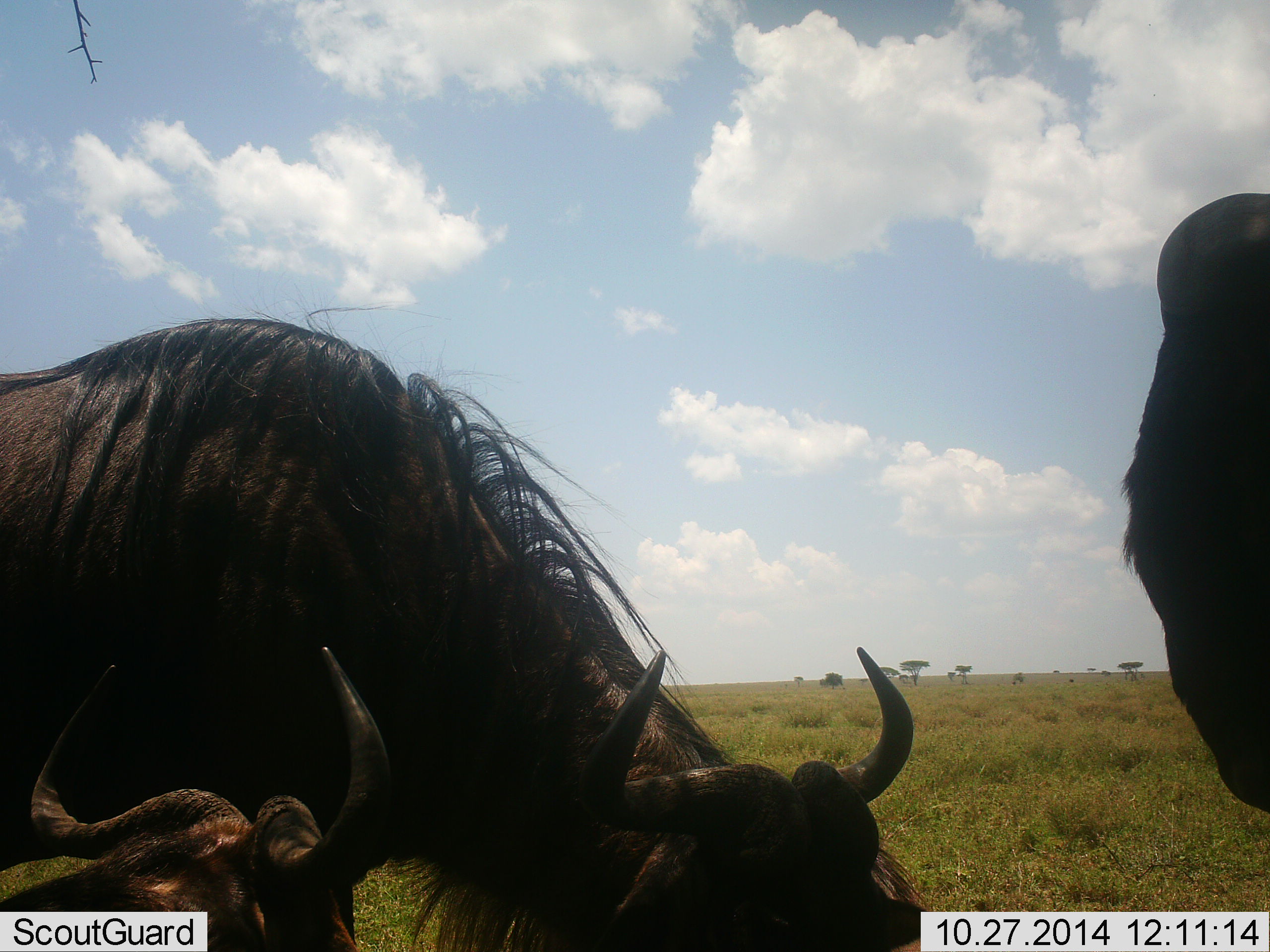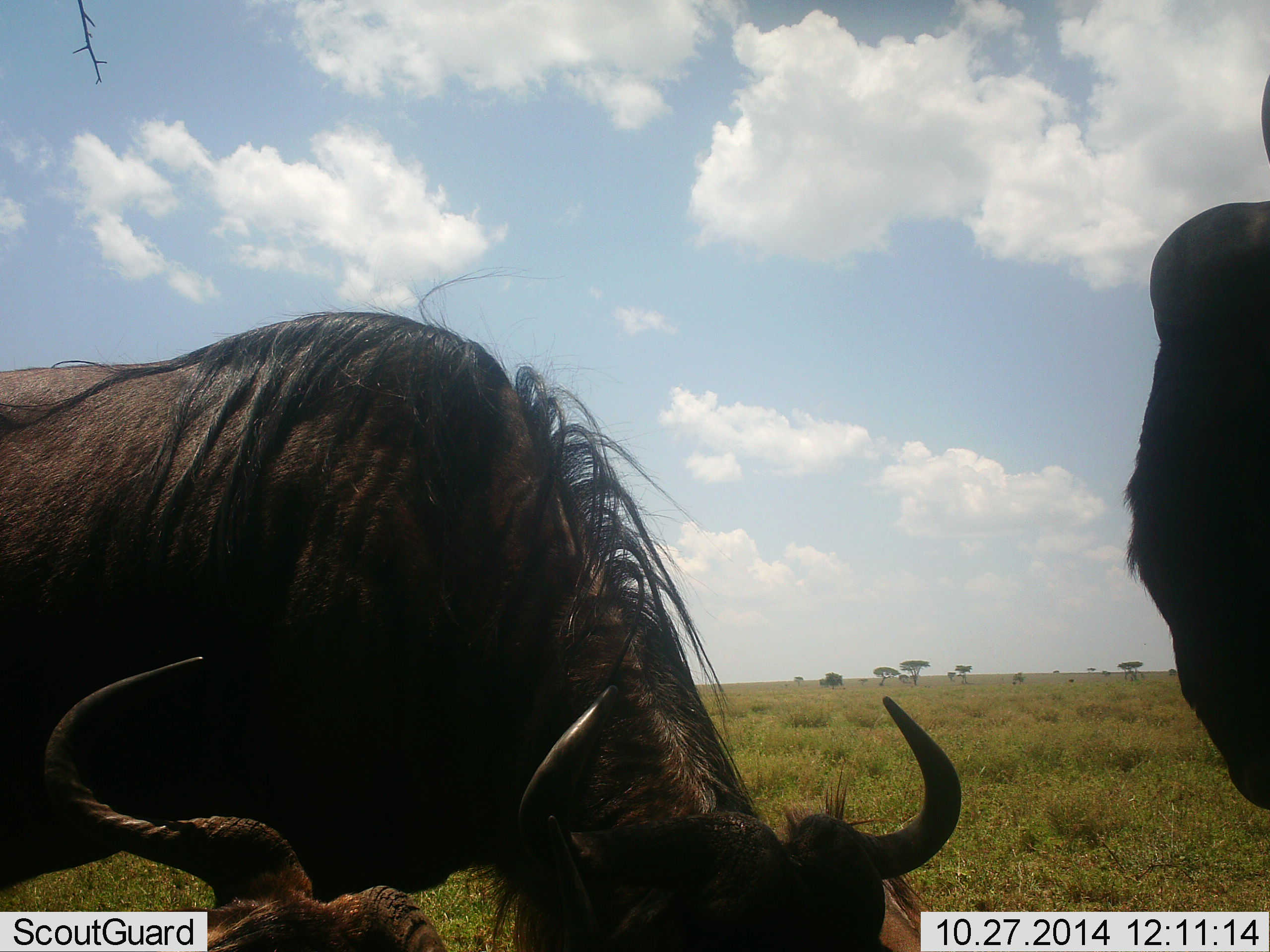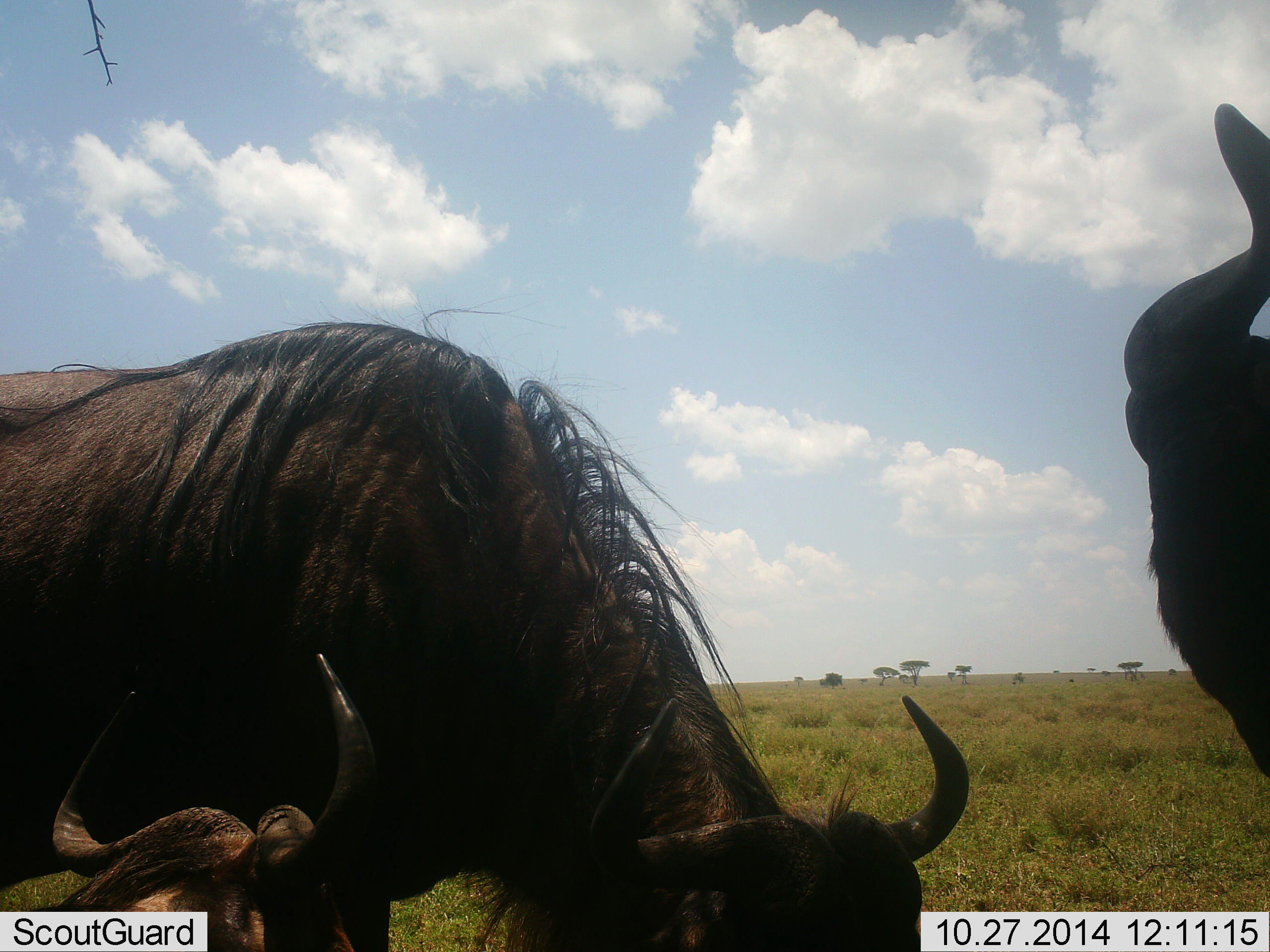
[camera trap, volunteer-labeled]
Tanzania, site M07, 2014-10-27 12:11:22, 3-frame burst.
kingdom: Animalia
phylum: Chordata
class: Mammalia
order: Artiodactyla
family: Bovidae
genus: Connochaetes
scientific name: Connochaetes taurinus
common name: blue wildebeest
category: wildebeest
Wildebeest (blue wildebeest) (Connochaetes taurinus), count 3. Behavior (volunteer vote fractions): standing 70%, resting 70%, moving 10%, interacting 10%. Young present (vote fraction): 0%. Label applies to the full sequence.